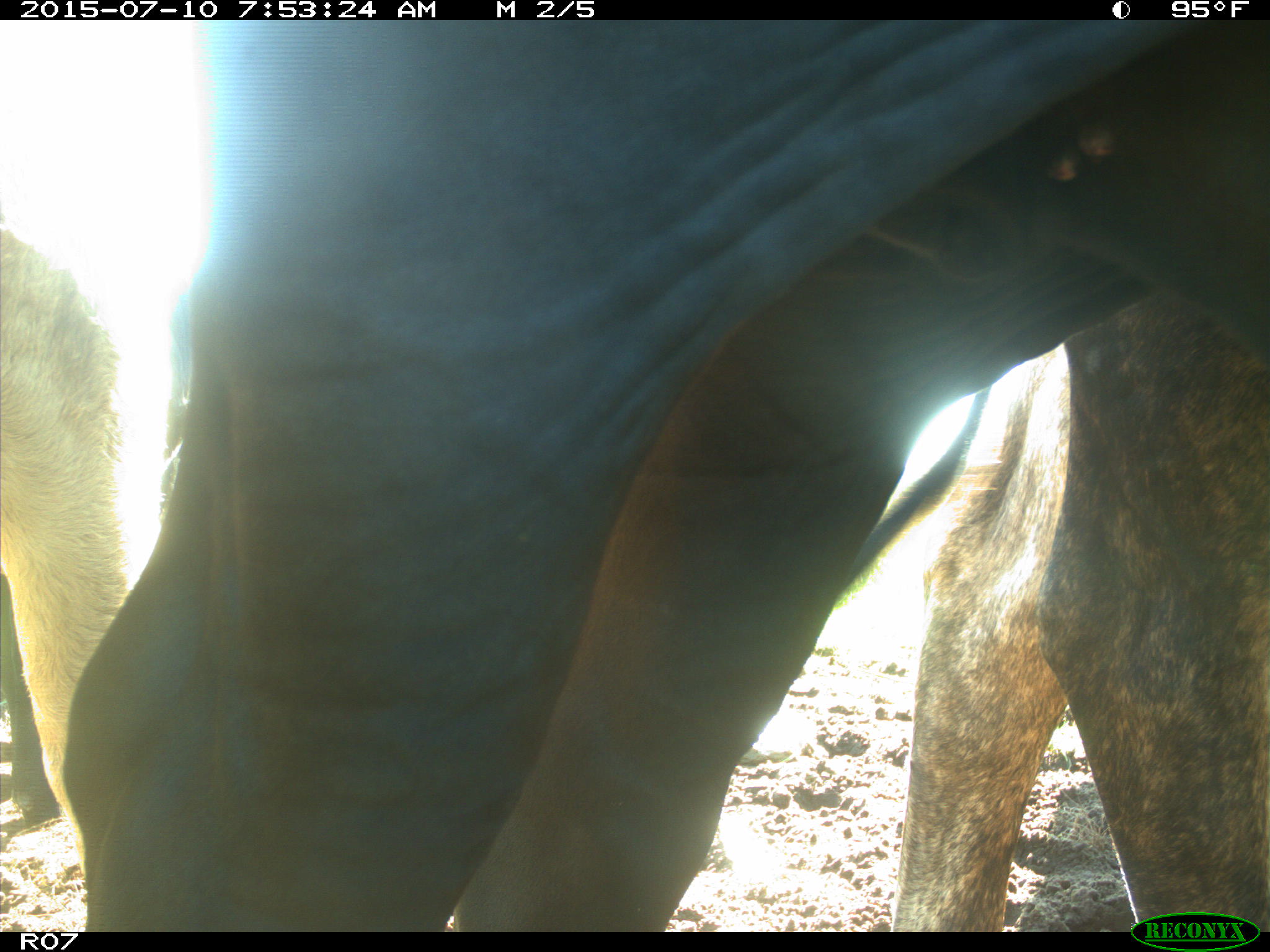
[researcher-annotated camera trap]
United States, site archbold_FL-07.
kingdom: Animalia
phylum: Chordata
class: Mammalia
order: Artiodactyla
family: Bovidae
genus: Bos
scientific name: Bos taurus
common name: domestic cow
Bos taurus (domestic cow).